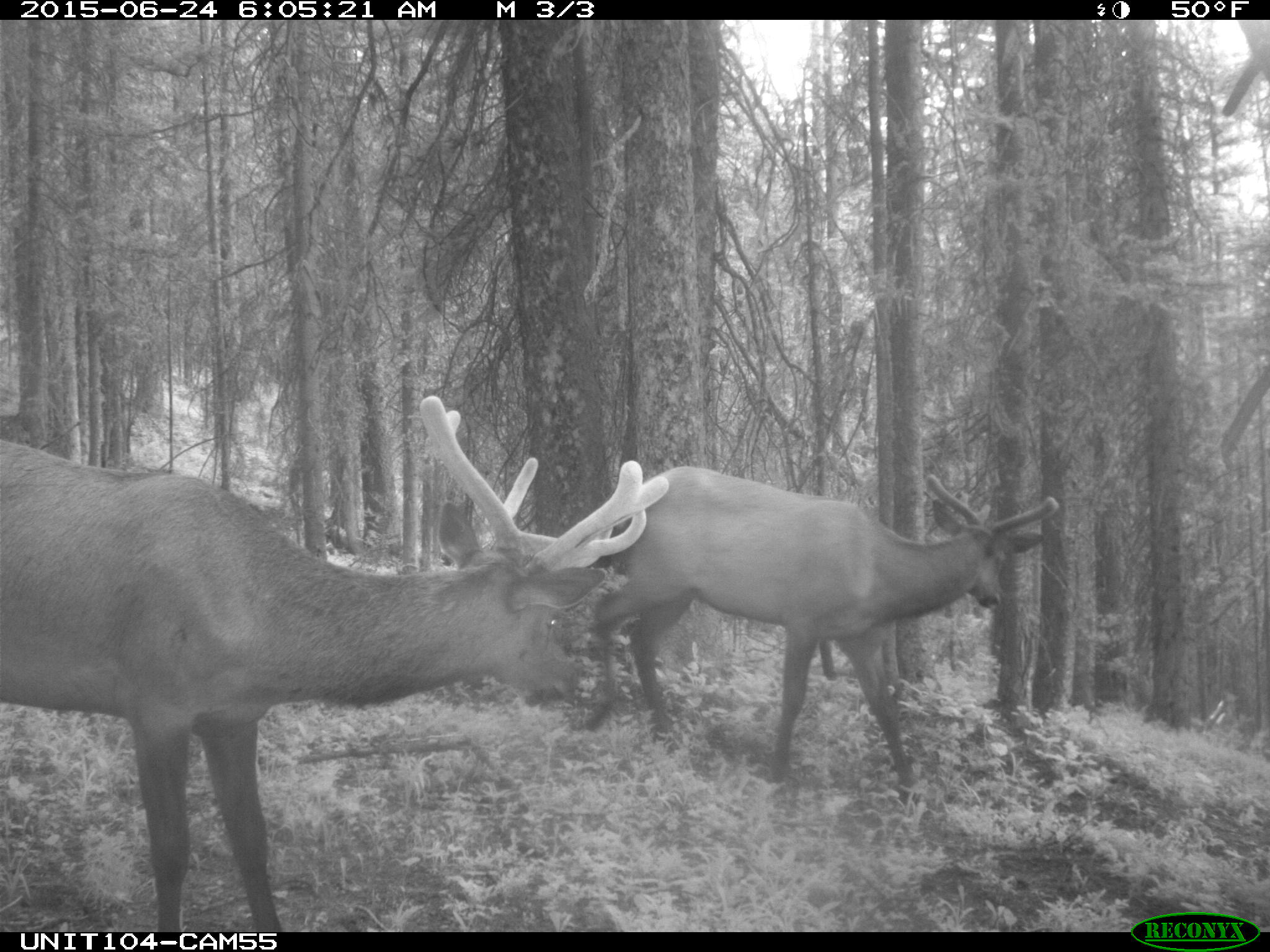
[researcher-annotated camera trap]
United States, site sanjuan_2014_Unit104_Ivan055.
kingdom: Animalia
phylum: Chordata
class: Mammalia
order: Artiodactyla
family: Cervidae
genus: Cervus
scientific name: Cervus elaphus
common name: red deer